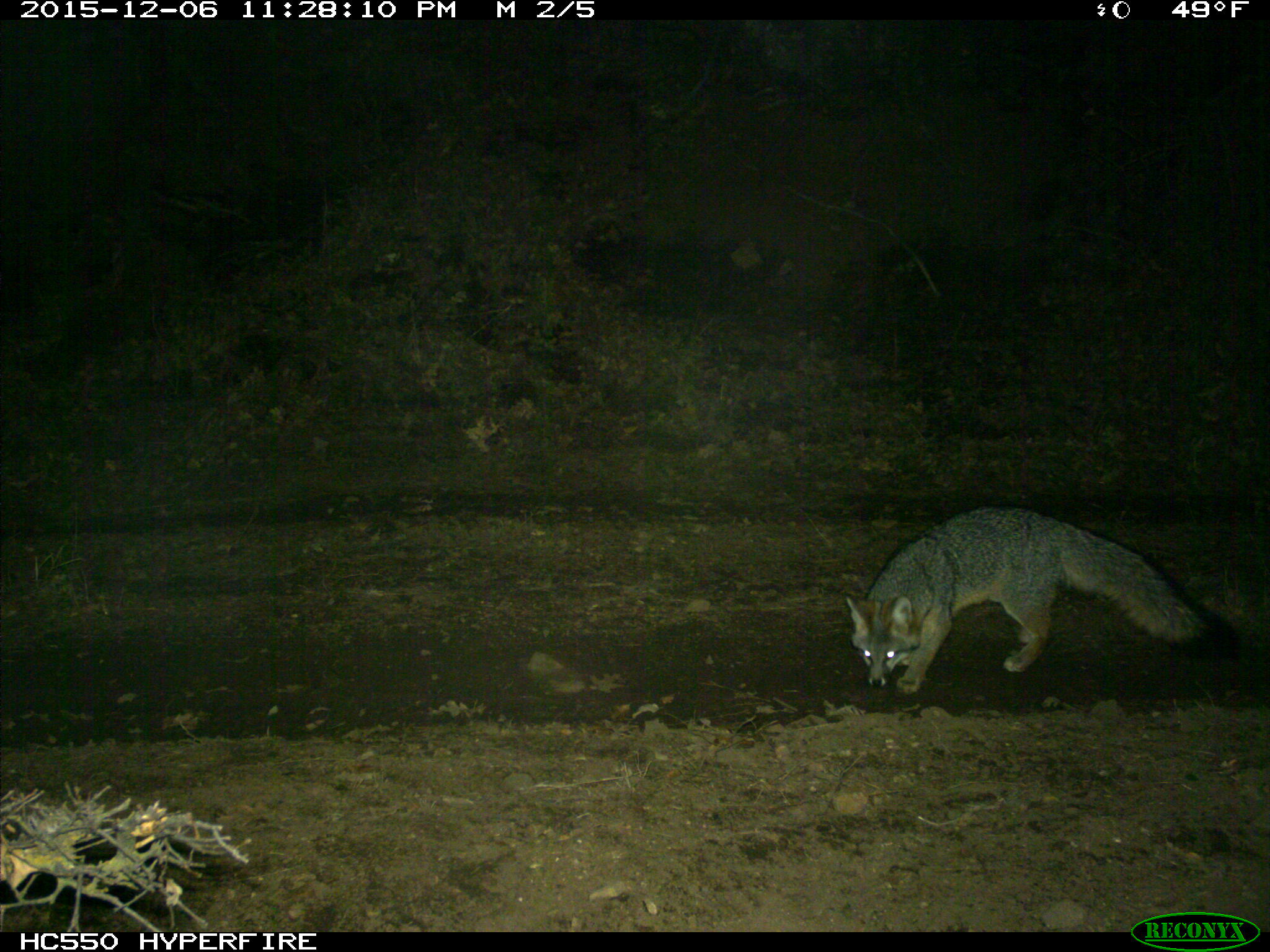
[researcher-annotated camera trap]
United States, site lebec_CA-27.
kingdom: Animalia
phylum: Chordata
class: Mammalia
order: Carnivora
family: Canidae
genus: Urocyon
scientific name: Urocyon cinereoargenteus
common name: gray fox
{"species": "Urocyon cinereoargenteus (gray fox)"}